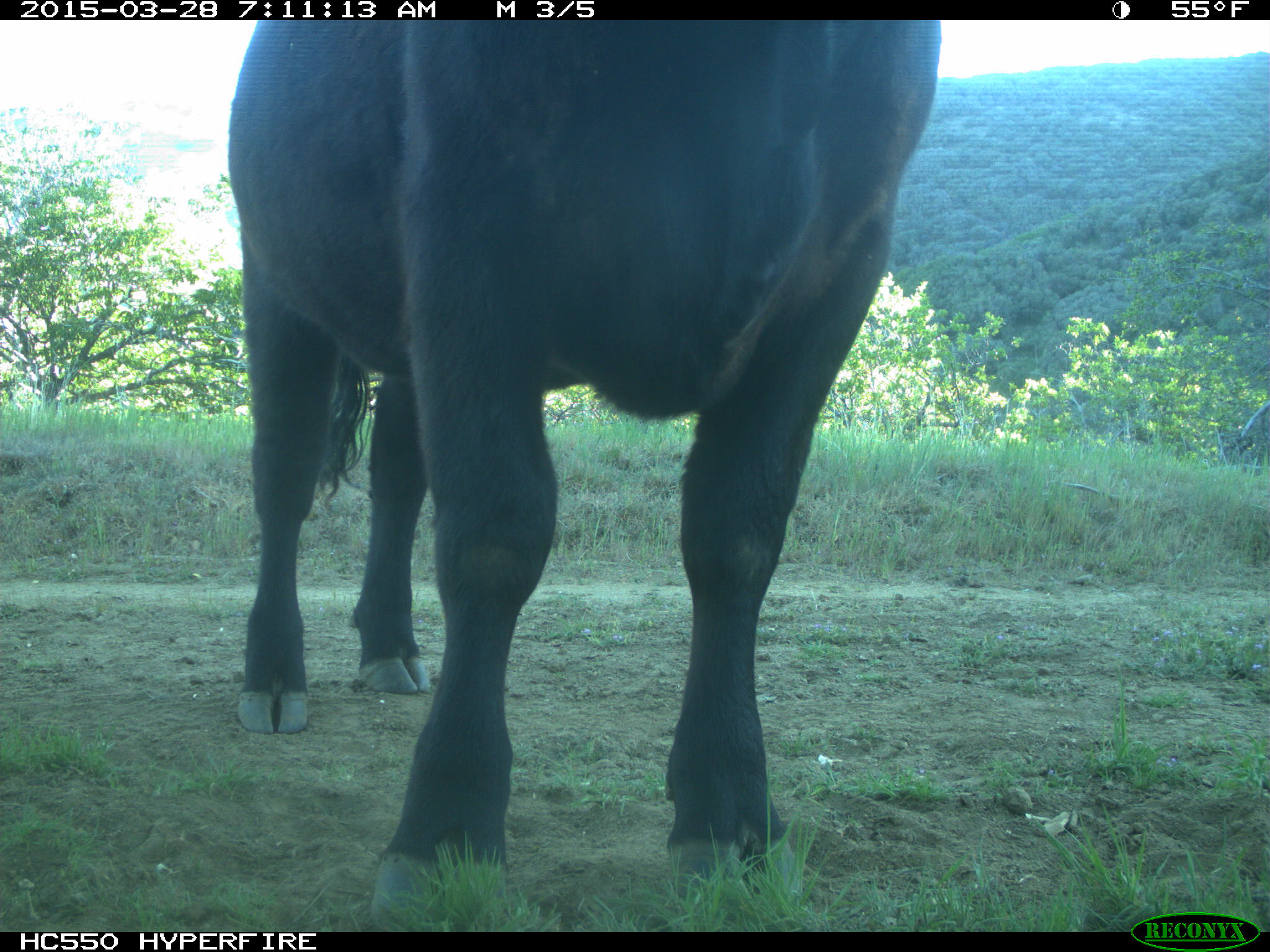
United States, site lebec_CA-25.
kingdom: Animalia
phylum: Chordata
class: Mammalia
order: Artiodactyla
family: Bovidae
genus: Bos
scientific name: Bos taurus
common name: domestic cow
Bos taurus (domestic cow).